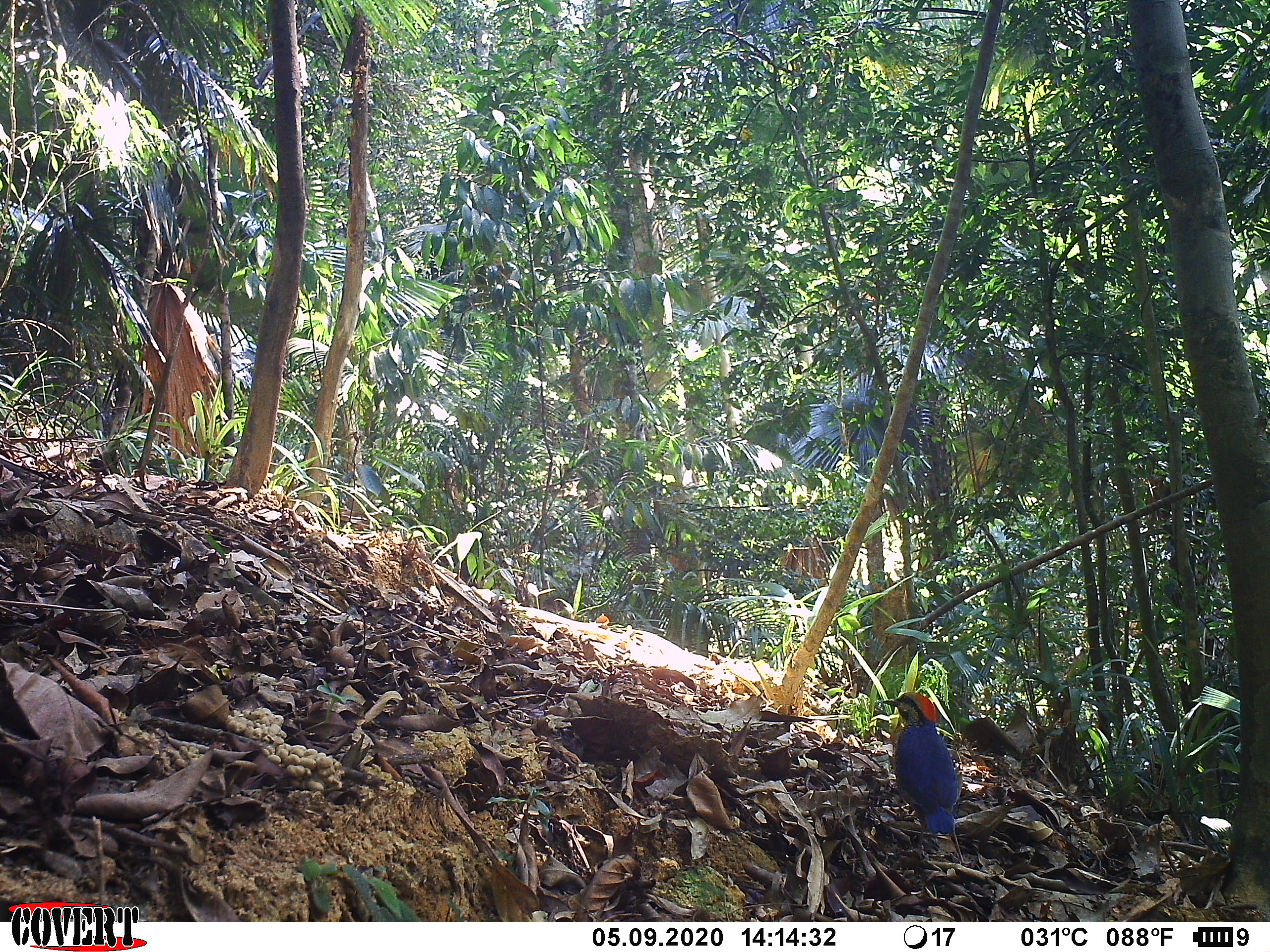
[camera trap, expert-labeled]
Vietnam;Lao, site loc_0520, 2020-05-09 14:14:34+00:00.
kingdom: Animalia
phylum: Chordata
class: Aves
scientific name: Aves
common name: bird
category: unidentified bird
Unidentified bird (bird) (Aves). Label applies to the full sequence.